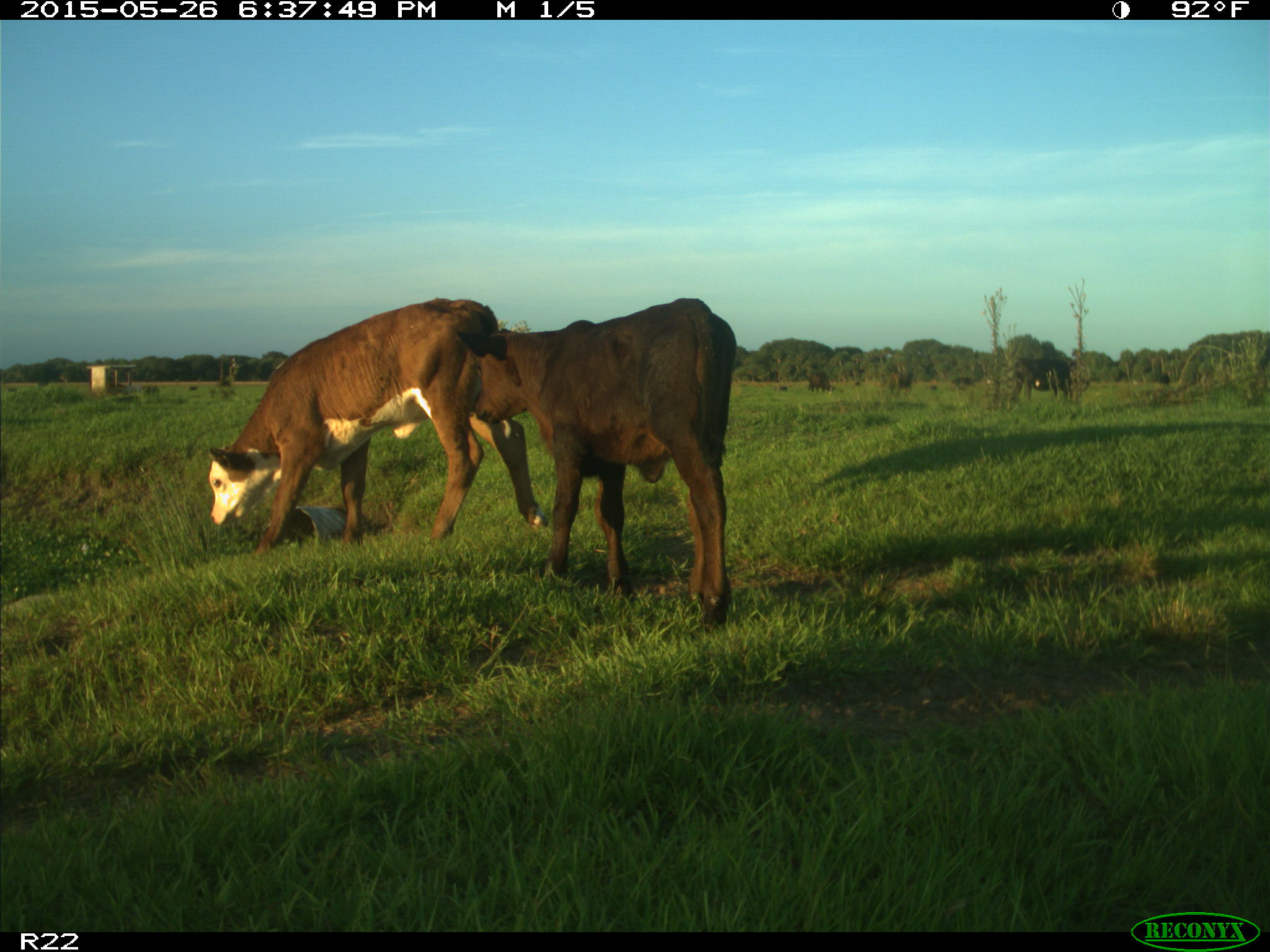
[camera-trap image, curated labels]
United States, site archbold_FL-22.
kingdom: Animalia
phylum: Chordata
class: Mammalia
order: Artiodactyla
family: Bovidae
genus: Bos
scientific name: Bos taurus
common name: domestic cow